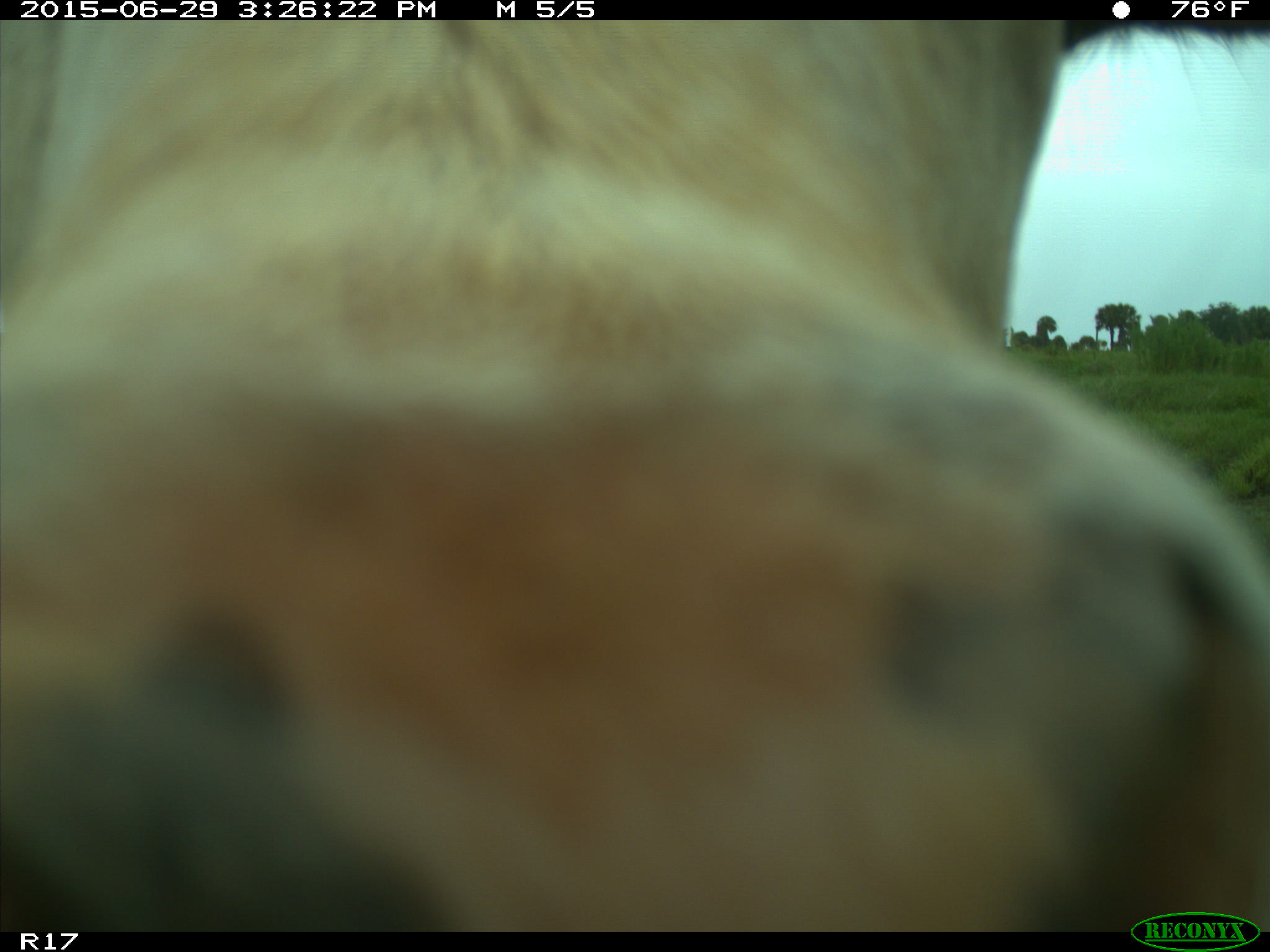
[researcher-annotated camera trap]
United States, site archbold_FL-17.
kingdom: Animalia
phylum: Chordata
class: Mammalia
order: Artiodactyla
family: Bovidae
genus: Bos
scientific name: Bos taurus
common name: domestic cow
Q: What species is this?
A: Bos taurus (domestic cow).